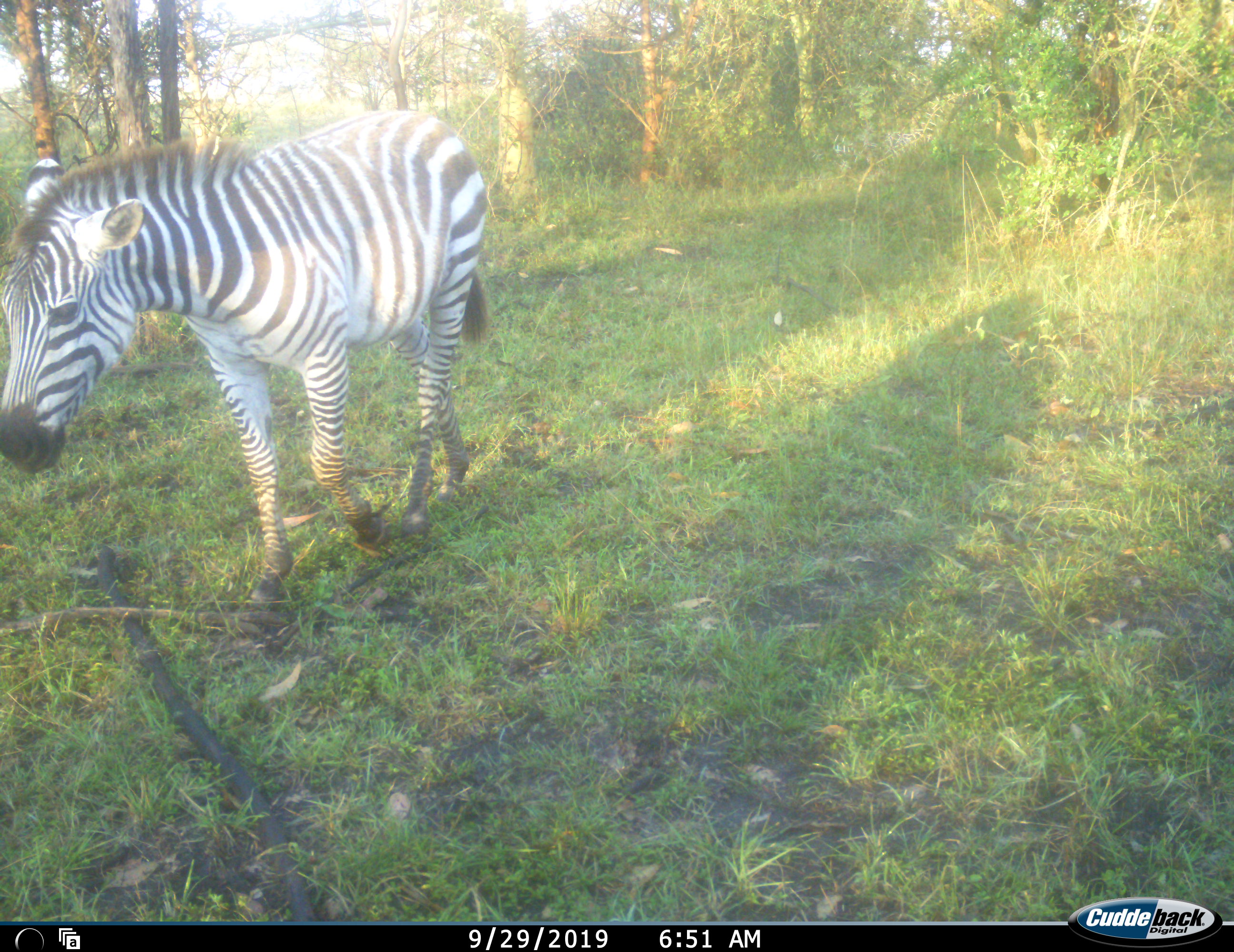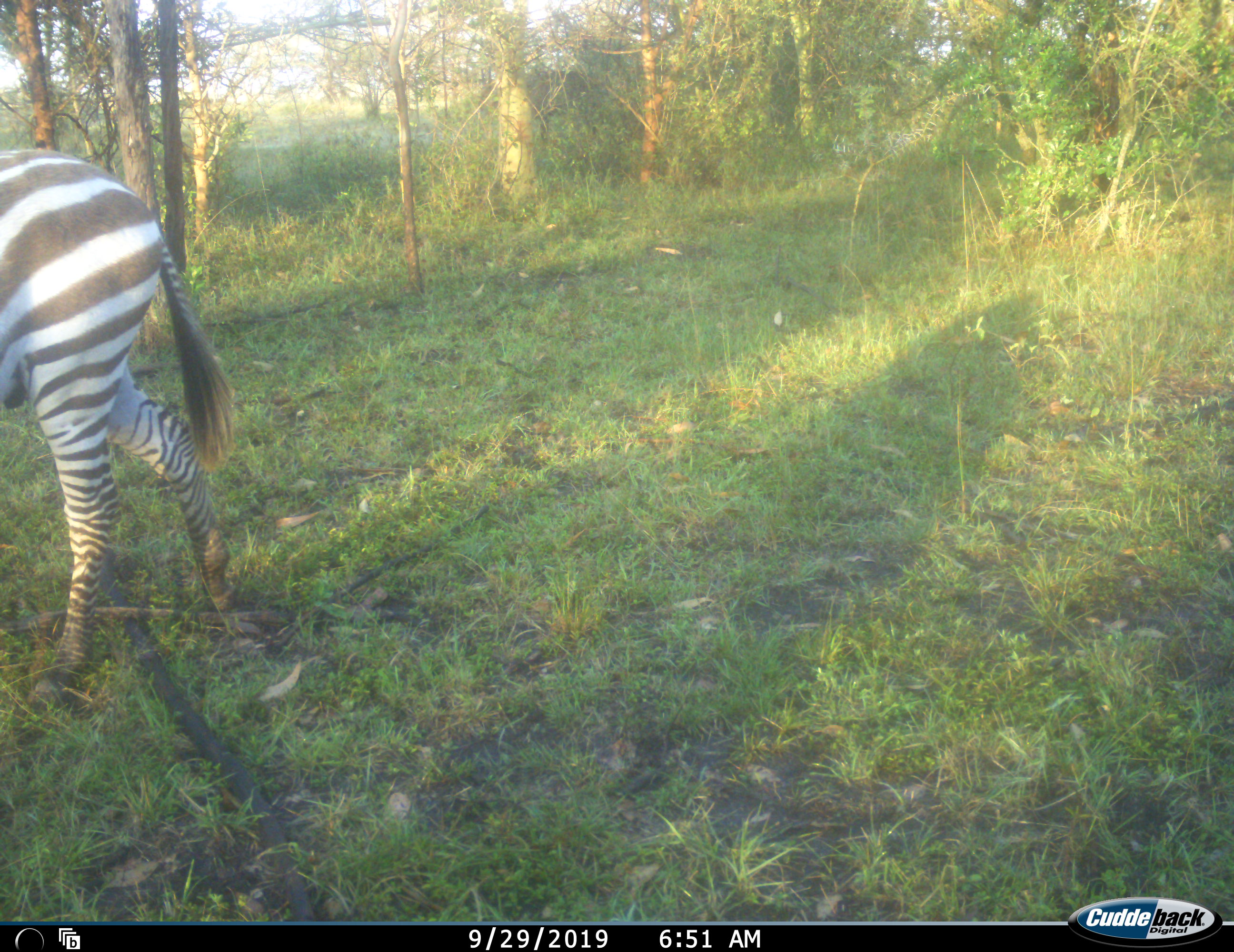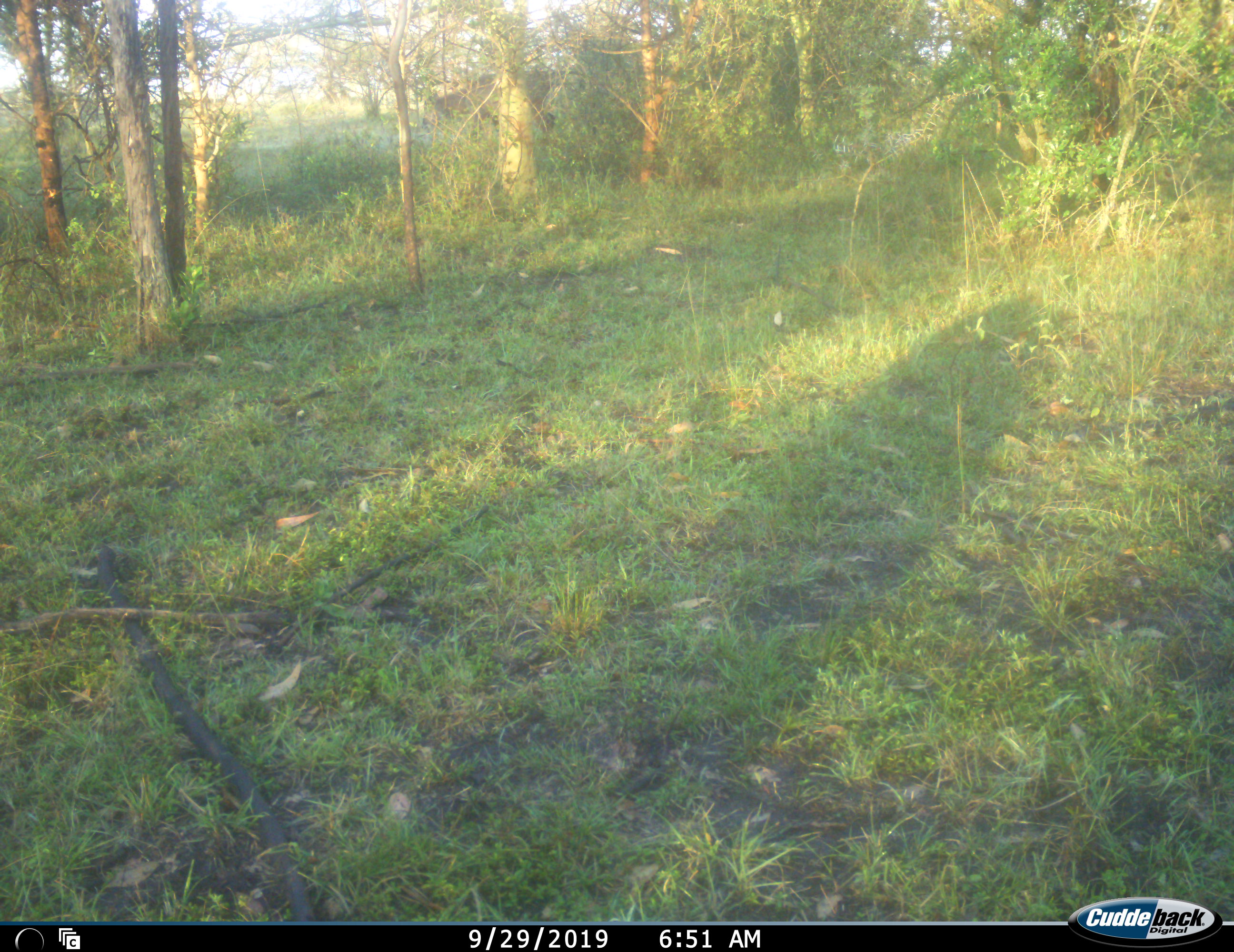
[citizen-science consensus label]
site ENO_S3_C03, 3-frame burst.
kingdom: Animalia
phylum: Chordata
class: Mammalia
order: Perissodactyla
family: Equidae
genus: Equus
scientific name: Equus quagga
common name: plains zebra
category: zebraplains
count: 1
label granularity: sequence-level